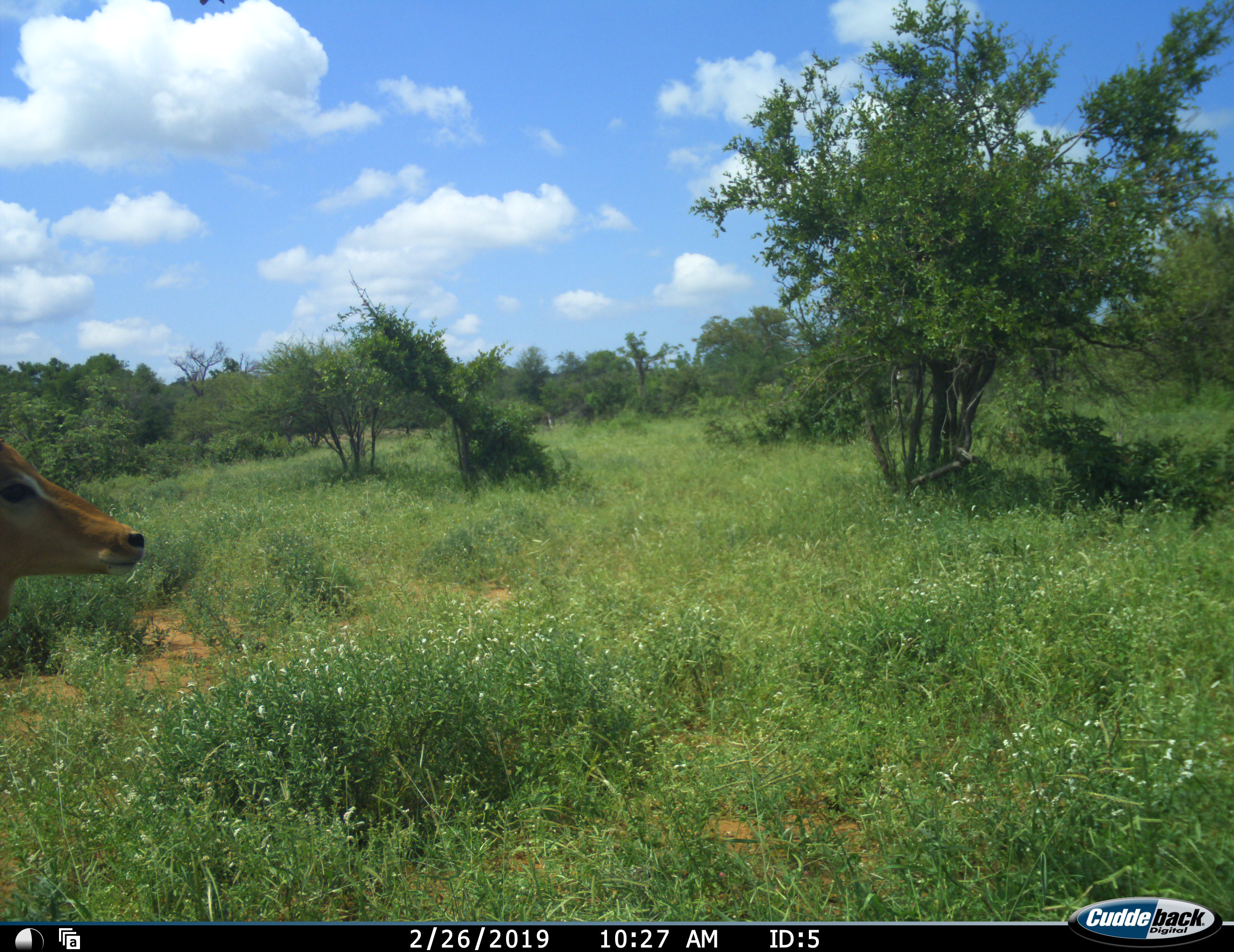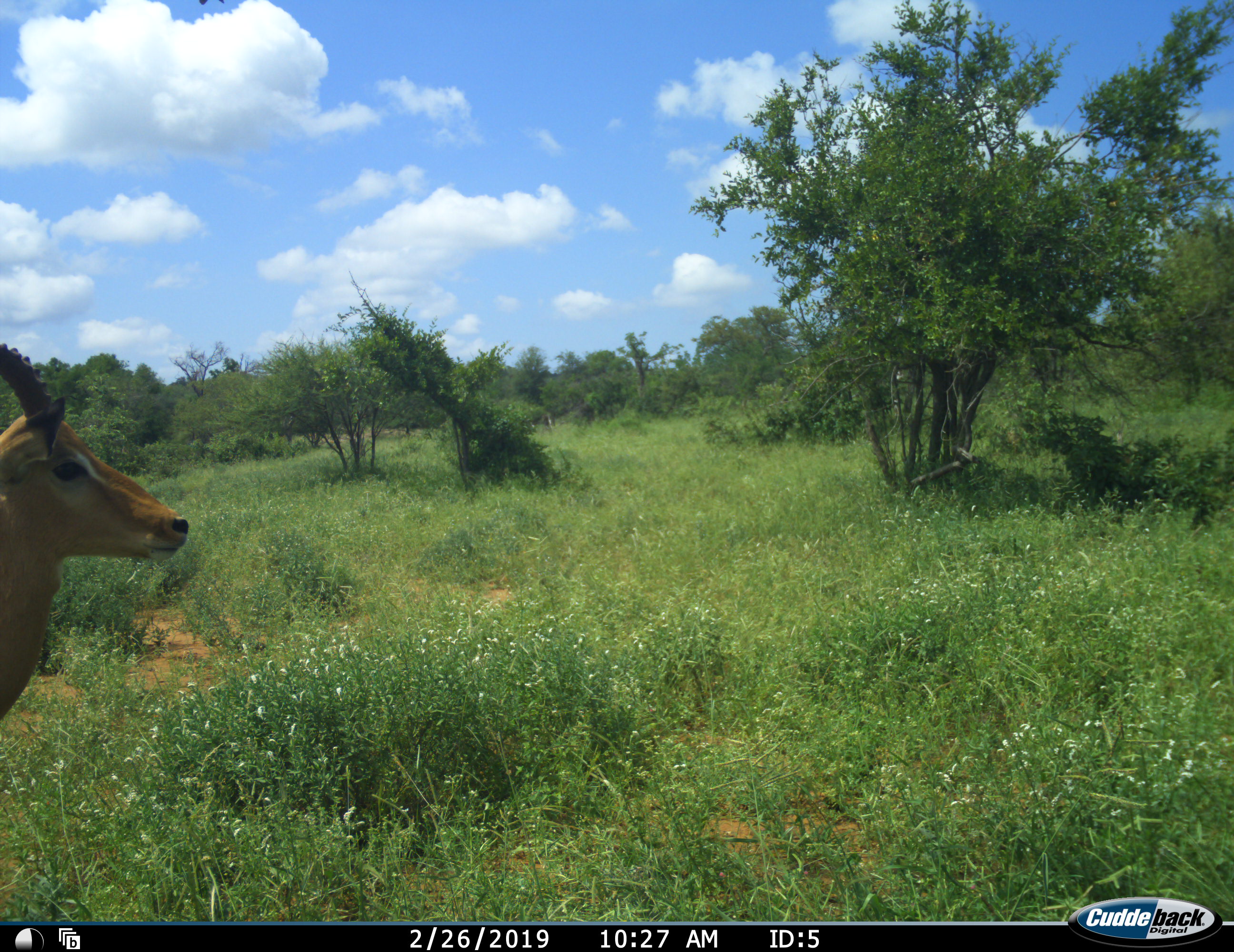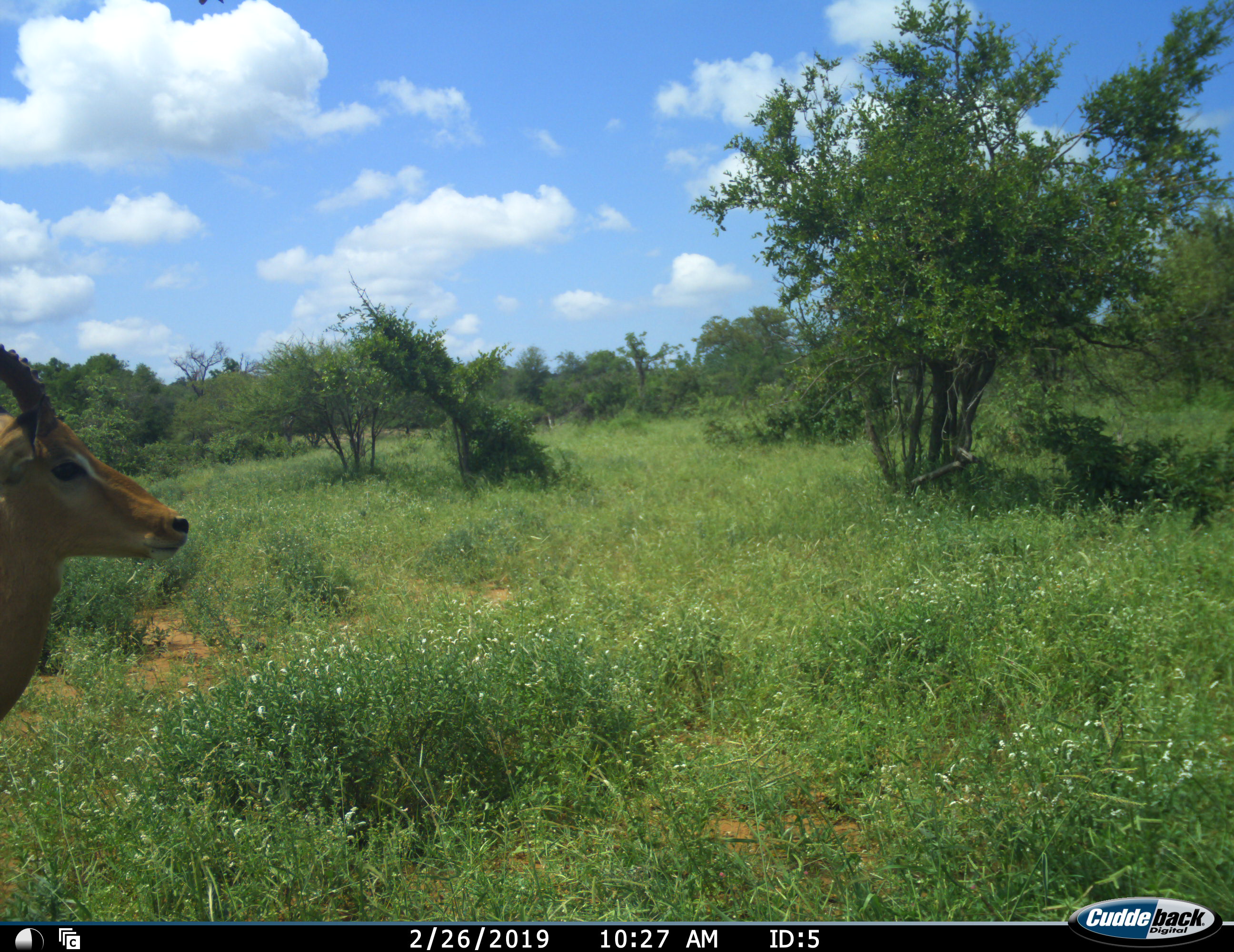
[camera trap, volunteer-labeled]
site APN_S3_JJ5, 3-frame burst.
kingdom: Animalia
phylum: Chordata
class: Mammalia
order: Artiodactyla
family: Bovidae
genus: Aepyceros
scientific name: Aepyceros melampus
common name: impala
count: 1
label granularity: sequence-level